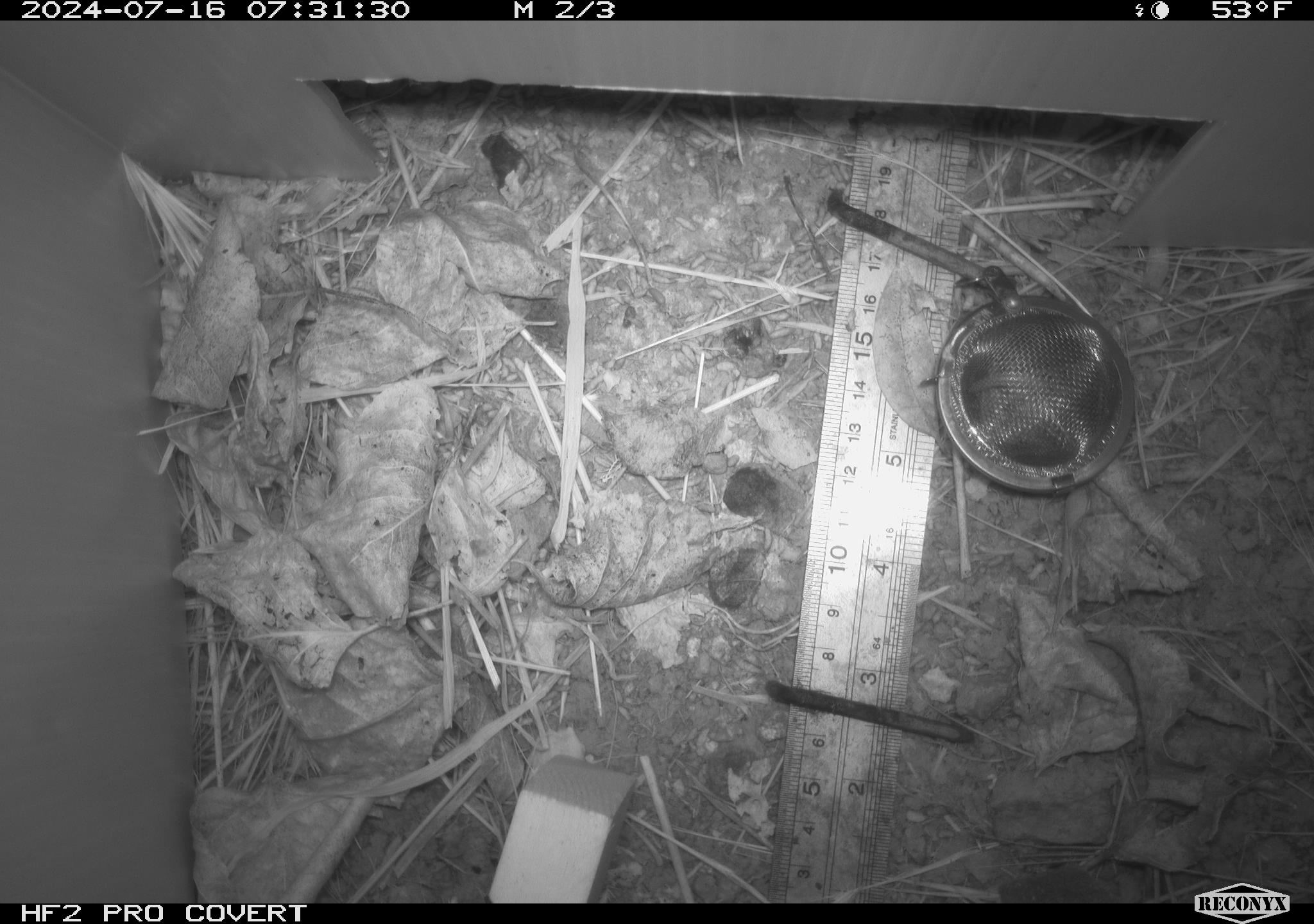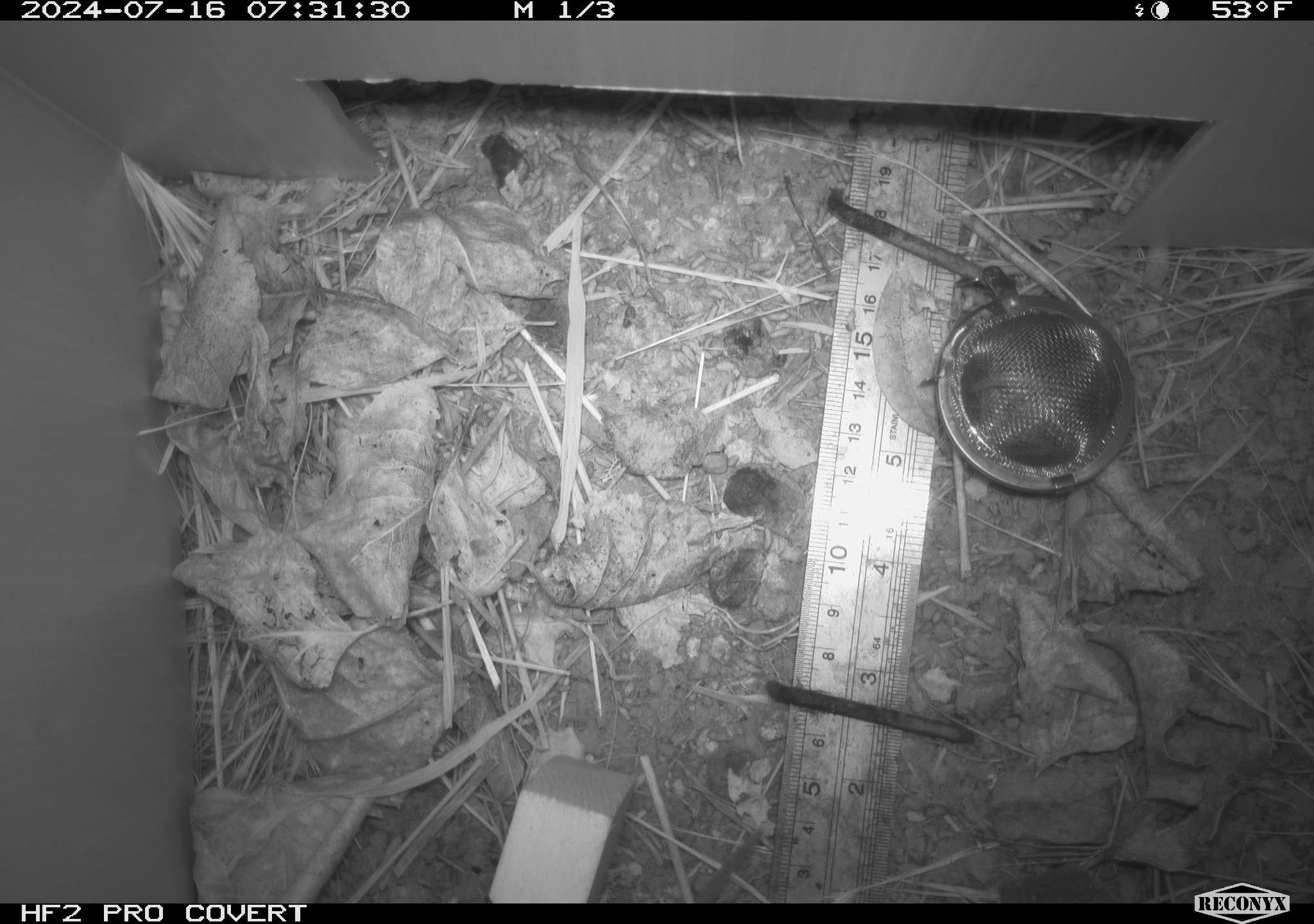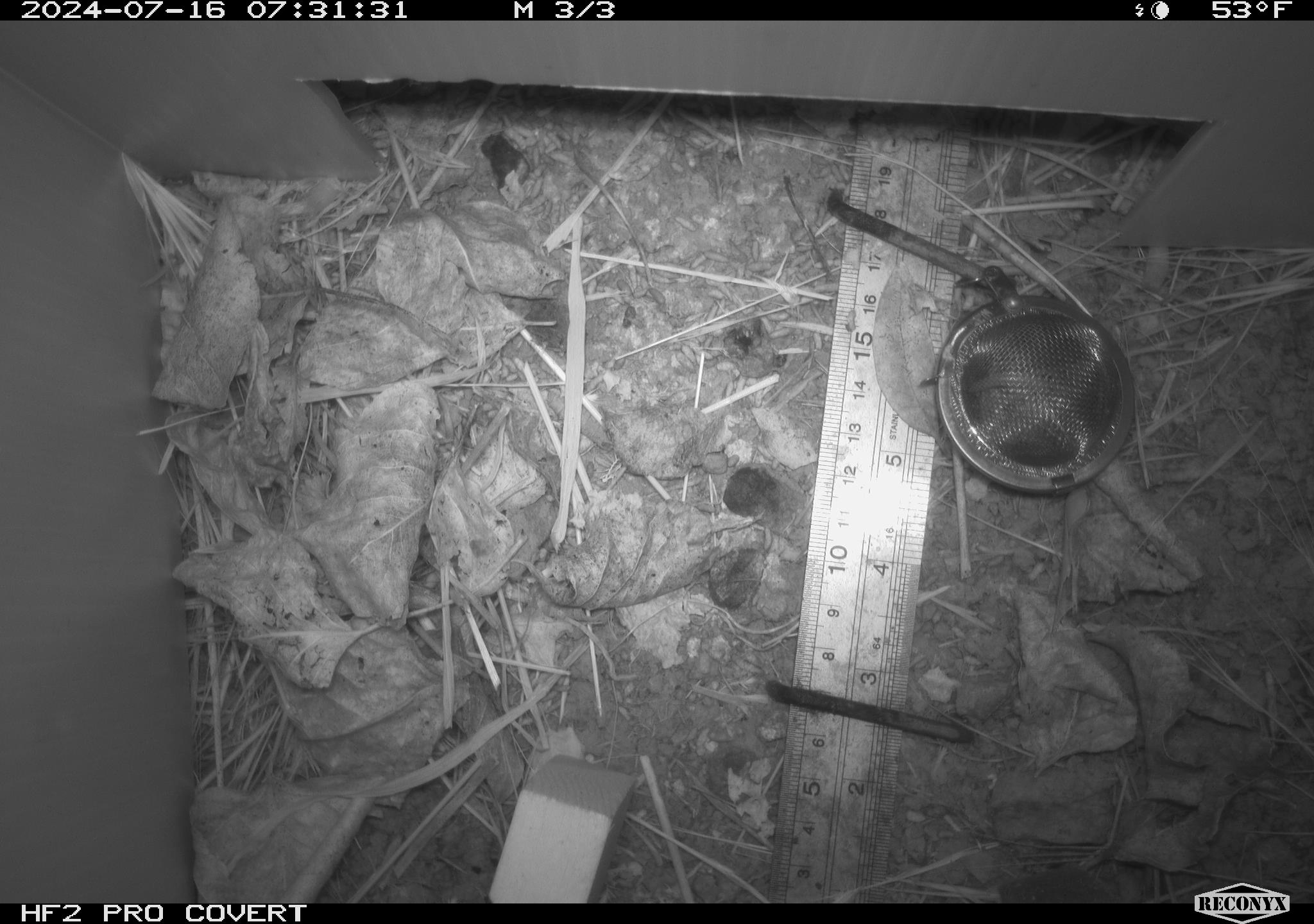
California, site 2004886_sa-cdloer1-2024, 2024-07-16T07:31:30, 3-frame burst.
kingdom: Animalia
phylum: Chordata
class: Mammalia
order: Rodentia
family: Cricetidae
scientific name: Arvicolinae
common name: voles, lemmings, and muskrats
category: arvicolinae subfamily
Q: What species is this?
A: Arvicolinae subfamily (voles, lemmings, and muskrats) (Arvicolinae).